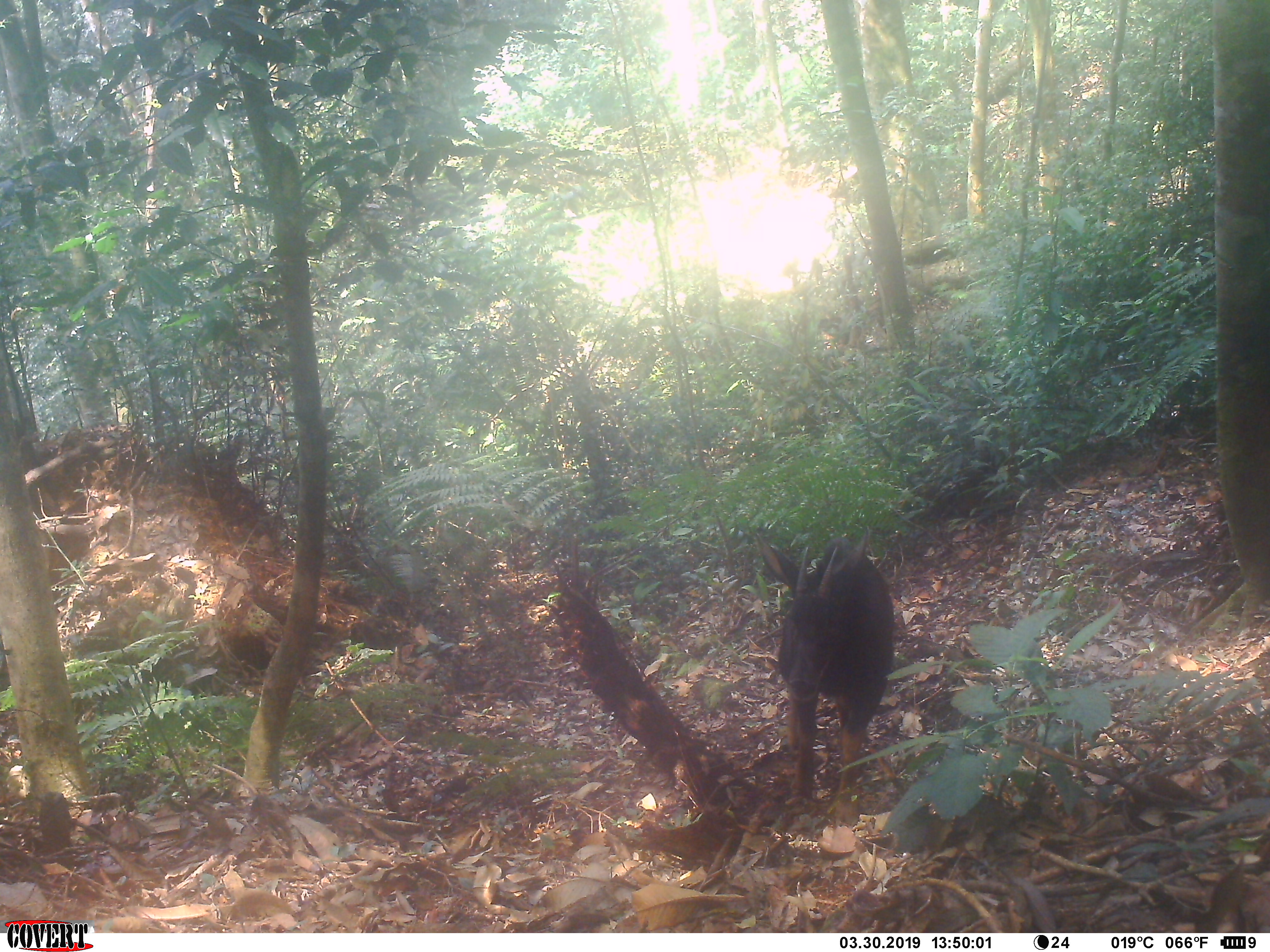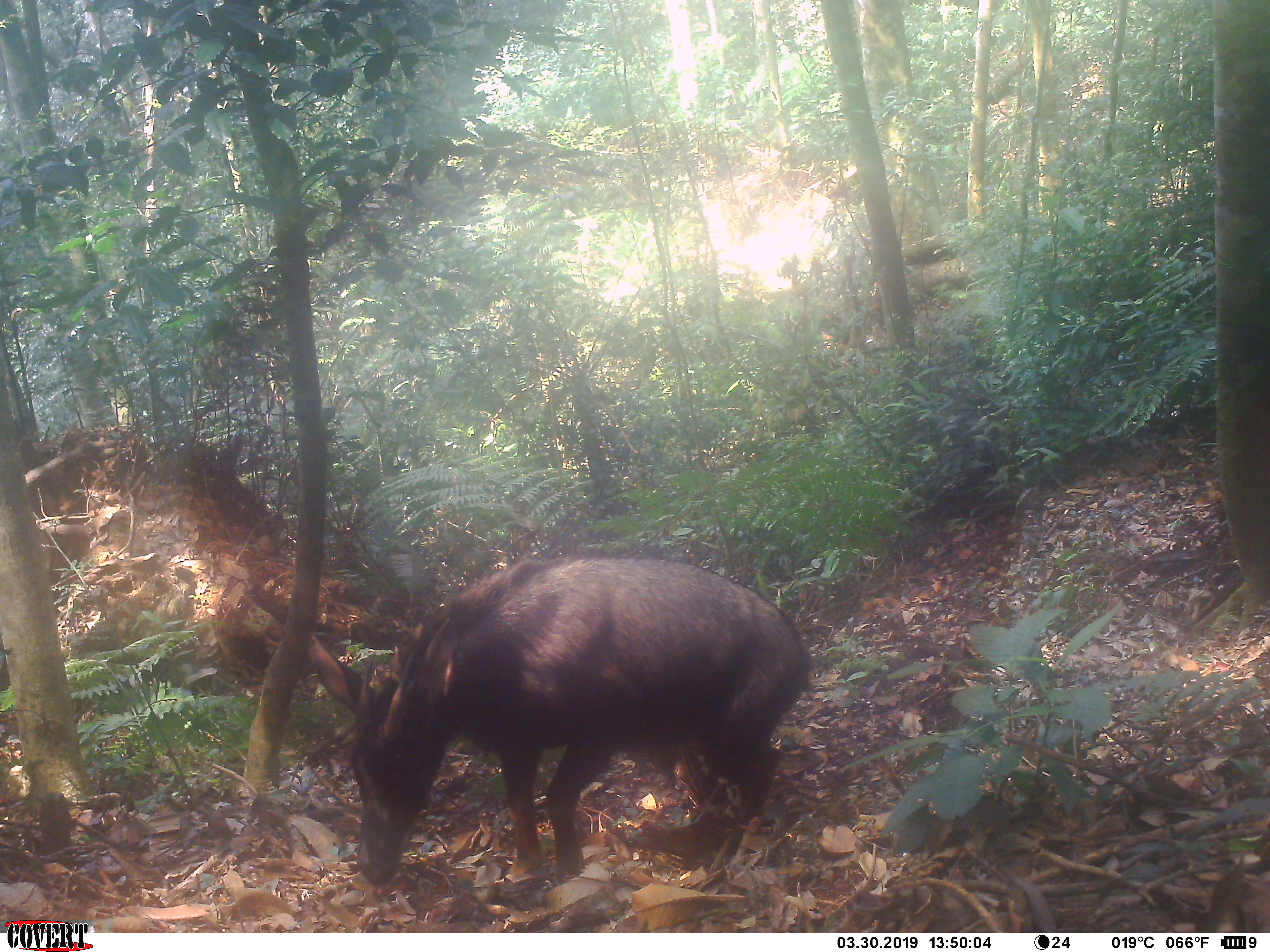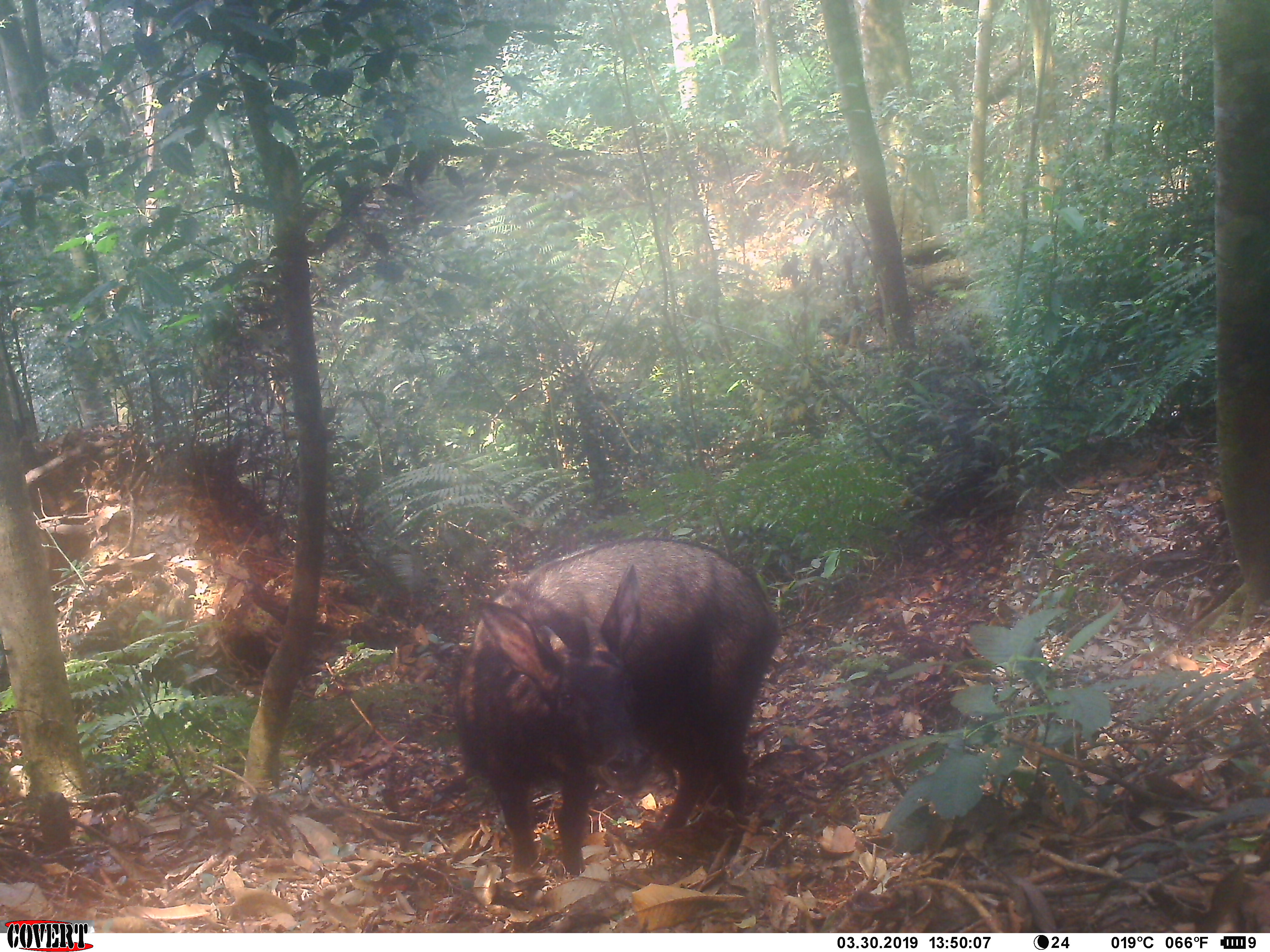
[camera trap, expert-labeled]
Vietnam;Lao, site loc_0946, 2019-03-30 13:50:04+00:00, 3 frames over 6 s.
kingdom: Animalia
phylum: Chordata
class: Mammalia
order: Artiodactyla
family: Bovidae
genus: Capricornis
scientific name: Capricornis sumatraensis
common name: chinese serow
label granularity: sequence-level